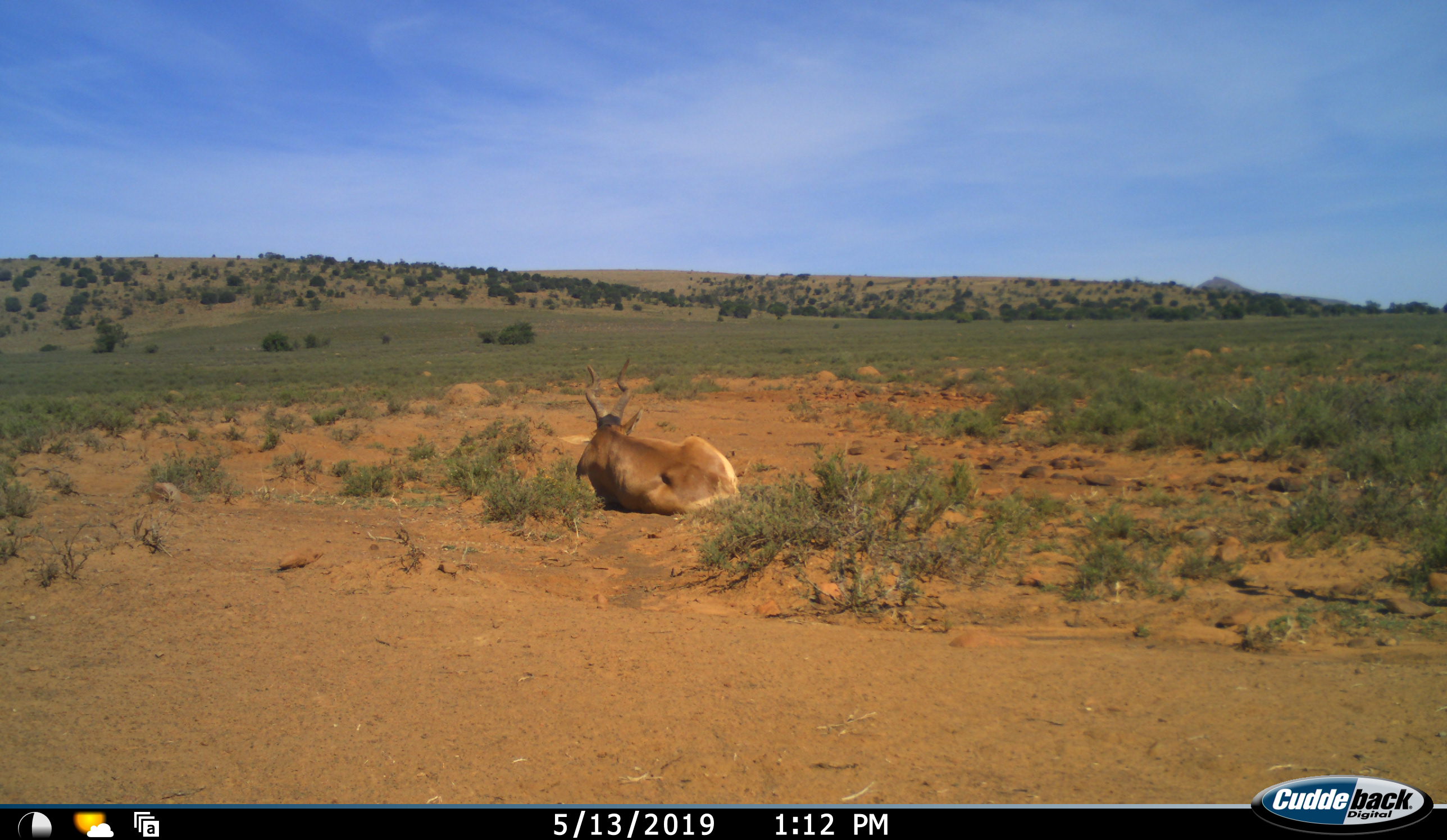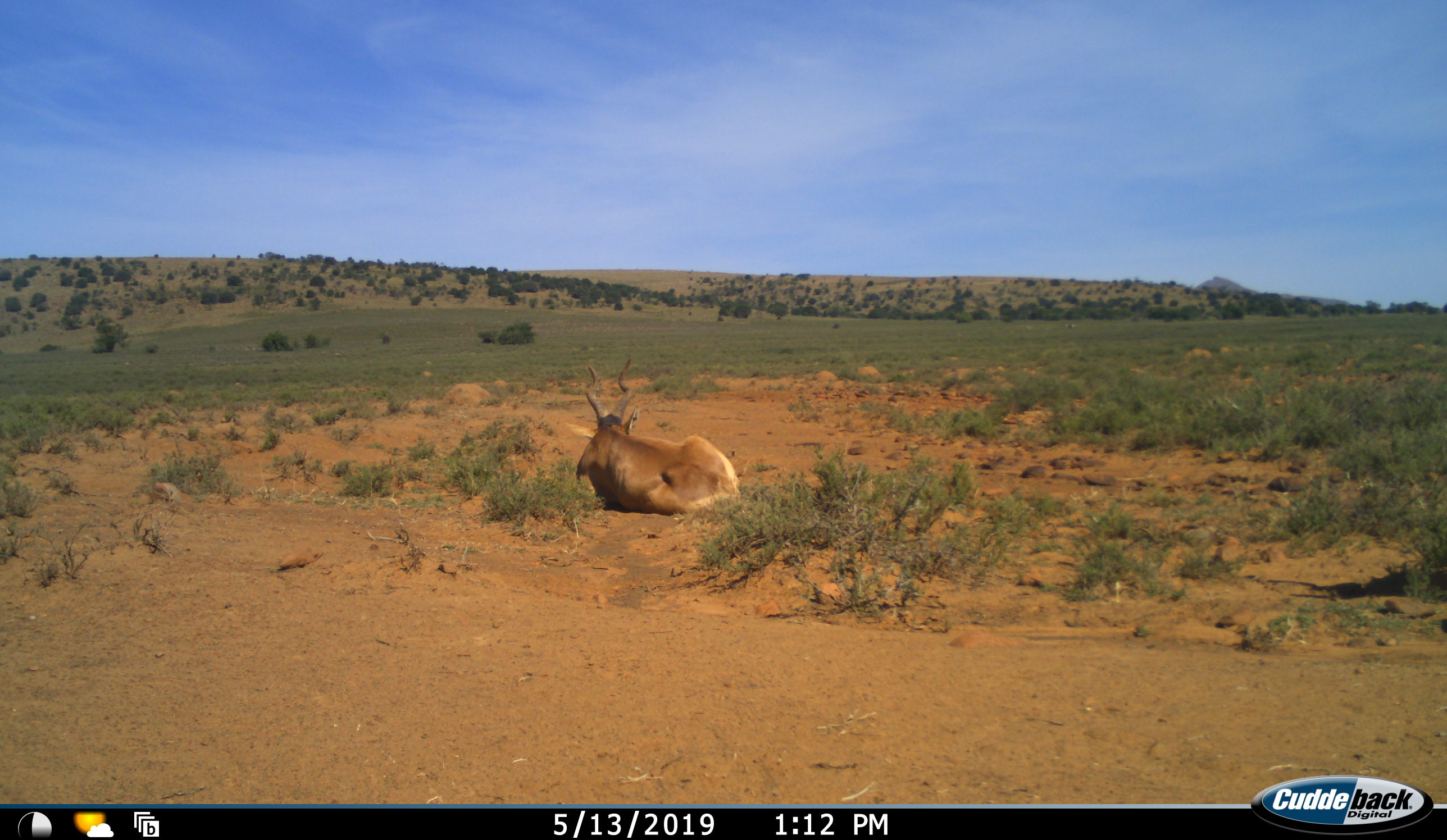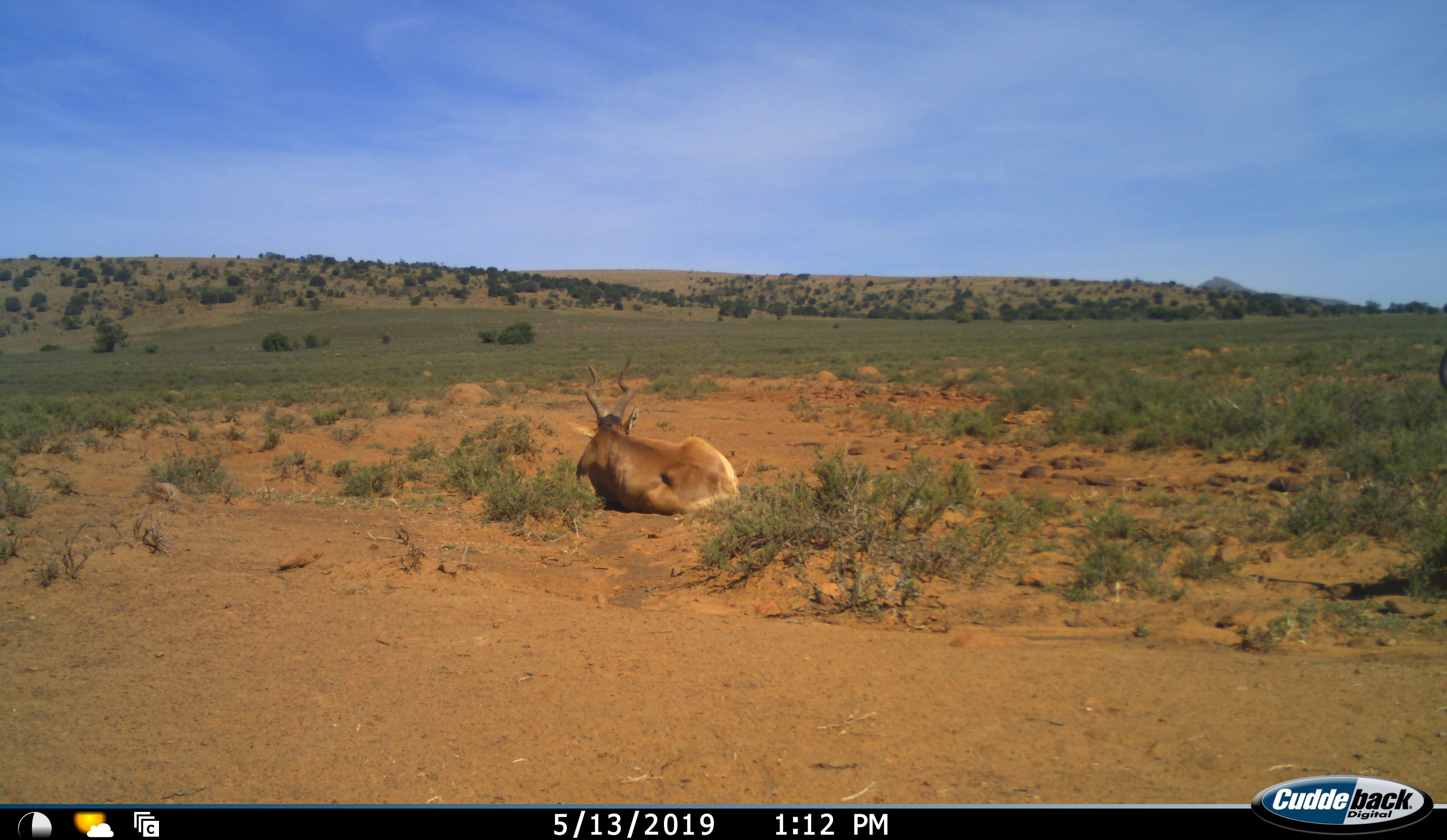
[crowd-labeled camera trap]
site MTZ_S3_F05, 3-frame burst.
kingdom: Animalia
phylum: Chordata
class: Mammalia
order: Artiodactyla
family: Bovidae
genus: Alcelaphus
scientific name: Alcelaphus buselaphus caama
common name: red hartebeest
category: hartebeestred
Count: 1.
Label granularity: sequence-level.